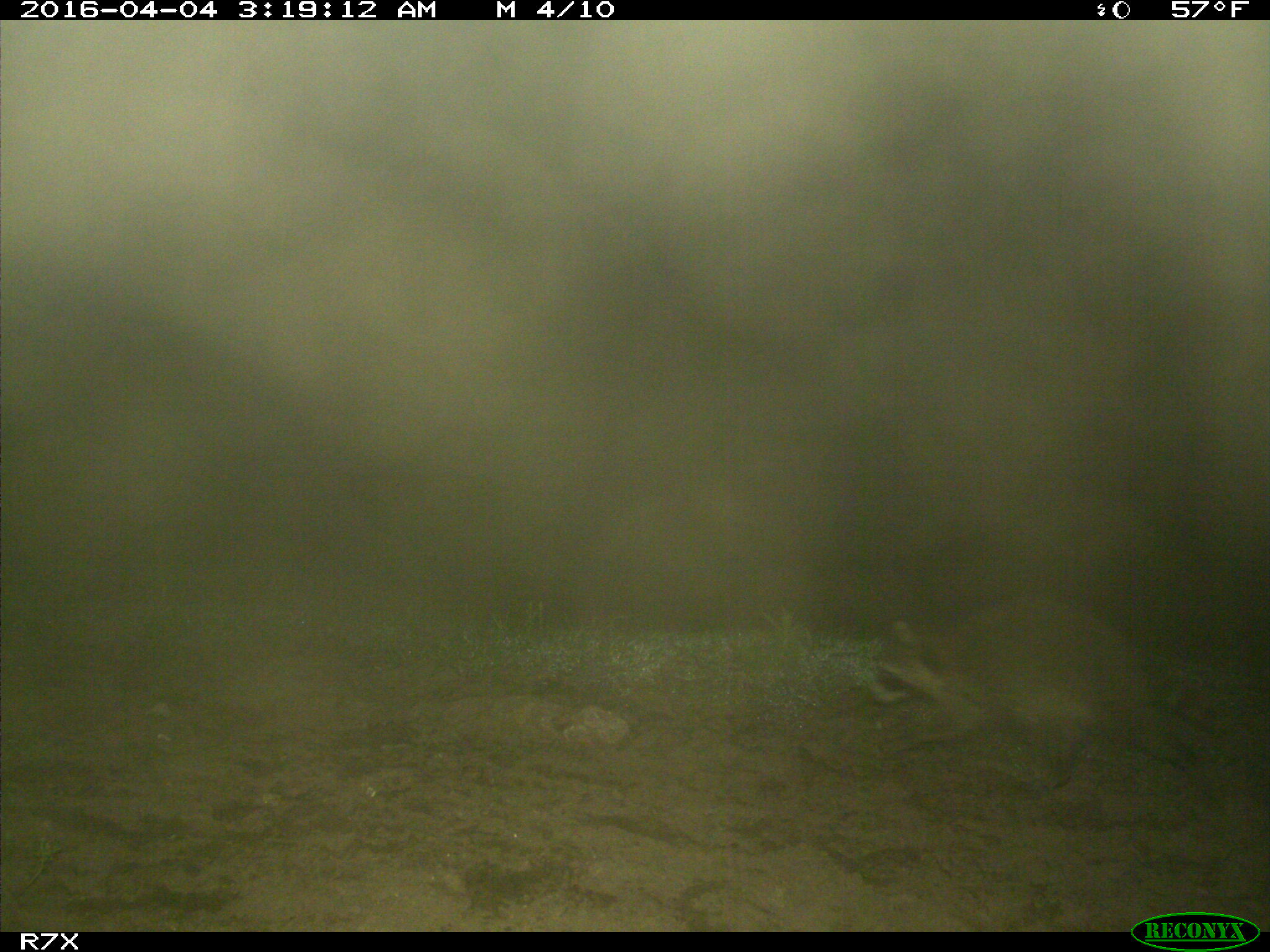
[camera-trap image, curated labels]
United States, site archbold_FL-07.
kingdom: Animalia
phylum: Chordata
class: Mammalia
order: Carnivora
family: Procyonidae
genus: Procyon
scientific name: Procyon lotor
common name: common raccoon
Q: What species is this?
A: Procyon lotor (common raccoon).